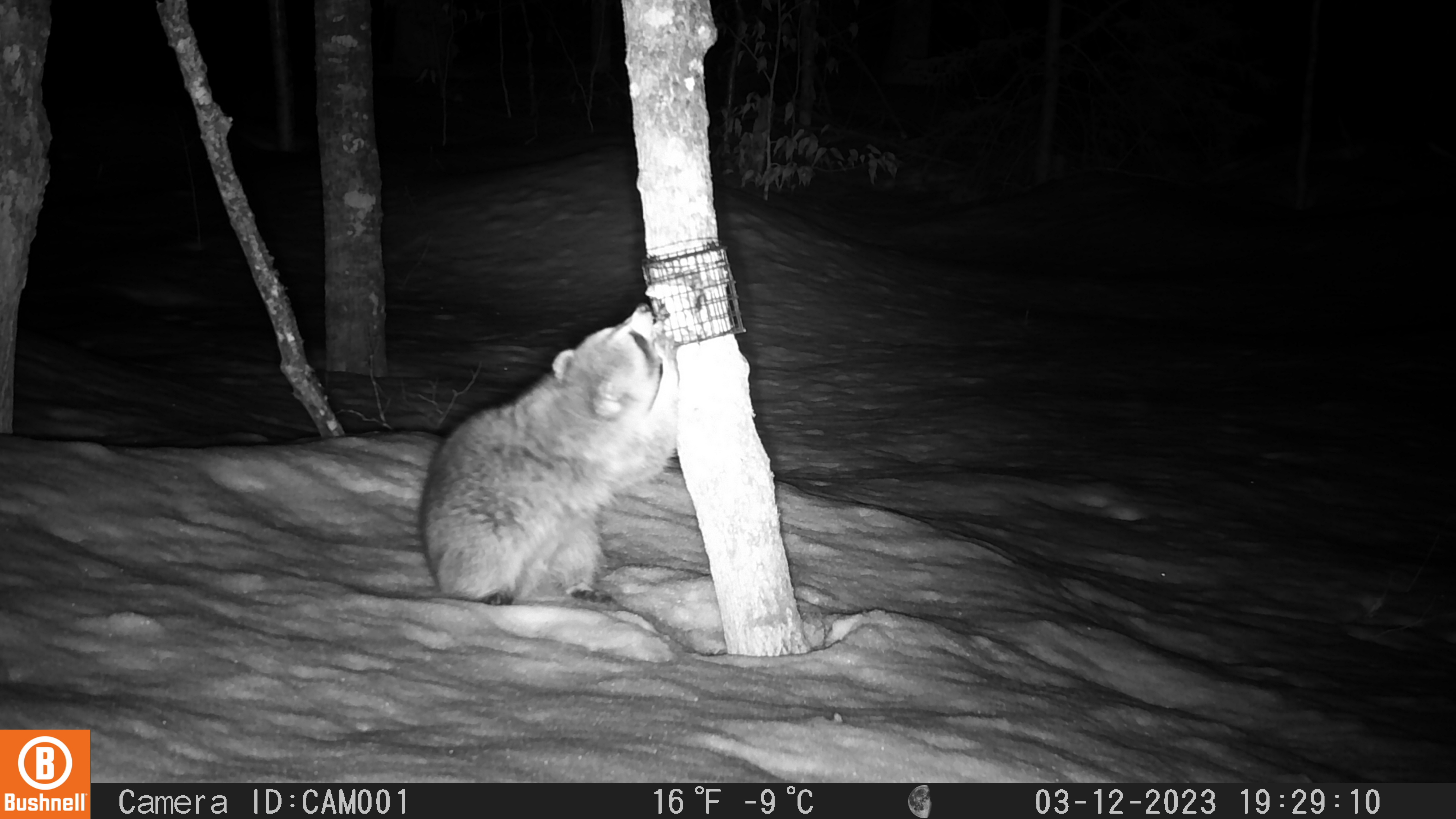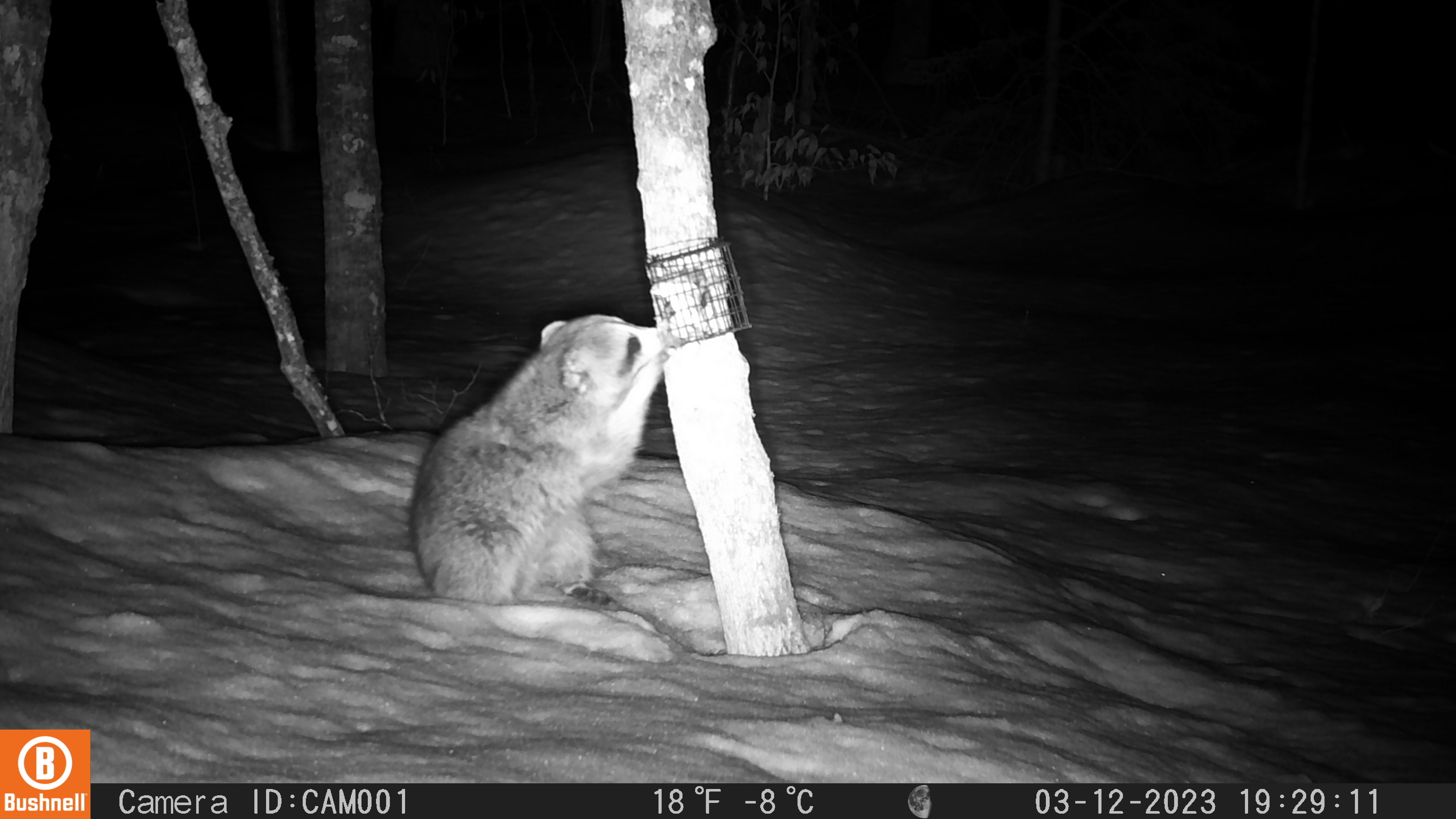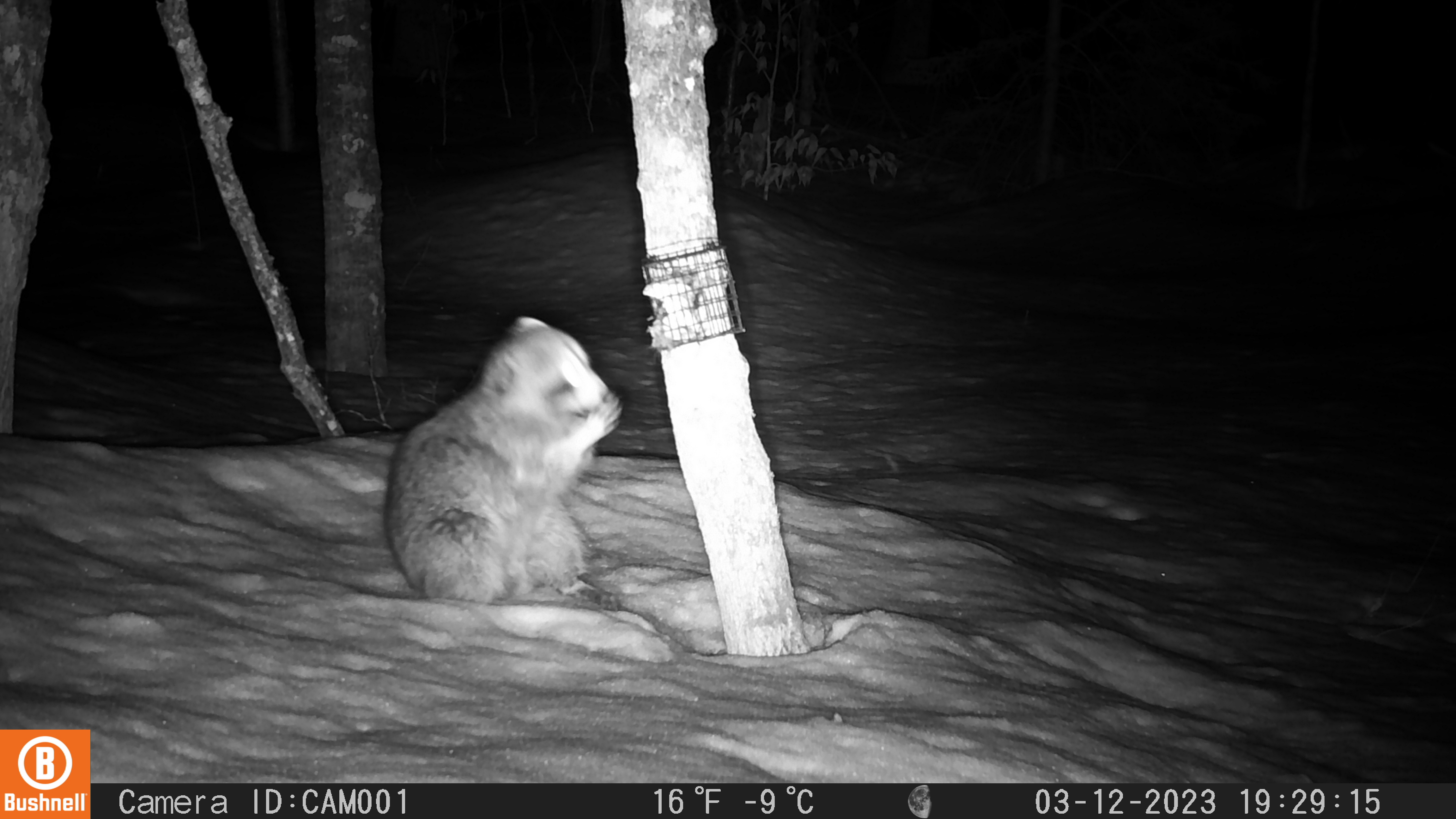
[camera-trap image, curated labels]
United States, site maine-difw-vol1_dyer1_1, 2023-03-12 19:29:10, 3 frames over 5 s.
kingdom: Animalia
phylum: Chordata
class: Mammalia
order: Carnivora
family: Procyonidae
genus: Procyon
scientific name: Procyon lotor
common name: raccoon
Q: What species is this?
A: Raccoon (Procyon lotor).